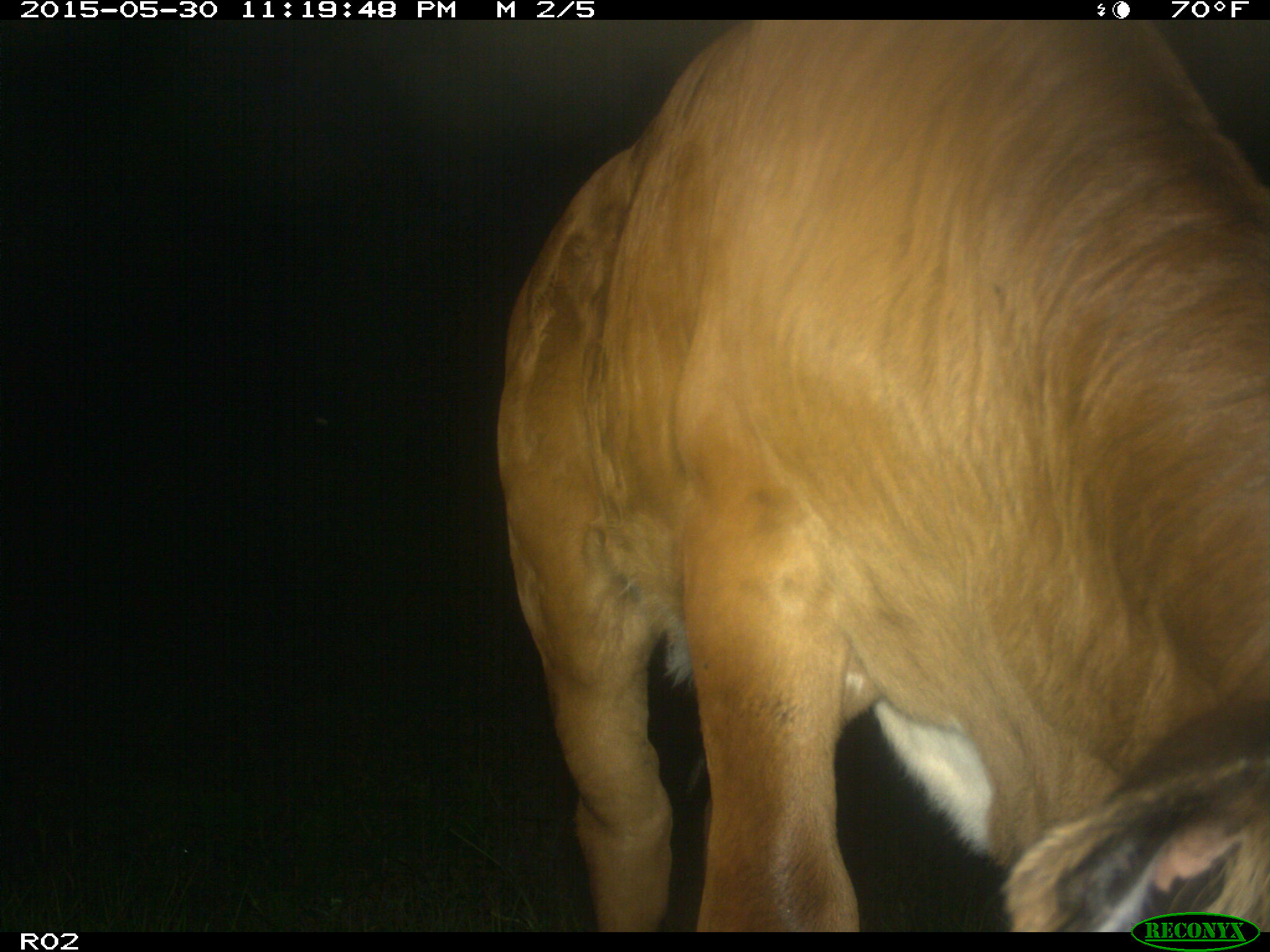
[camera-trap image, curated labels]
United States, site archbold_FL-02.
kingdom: Animalia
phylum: Chordata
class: Mammalia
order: Artiodactyla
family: Bovidae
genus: Bos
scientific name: Bos taurus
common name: domestic cow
Bos taurus (domestic cow).